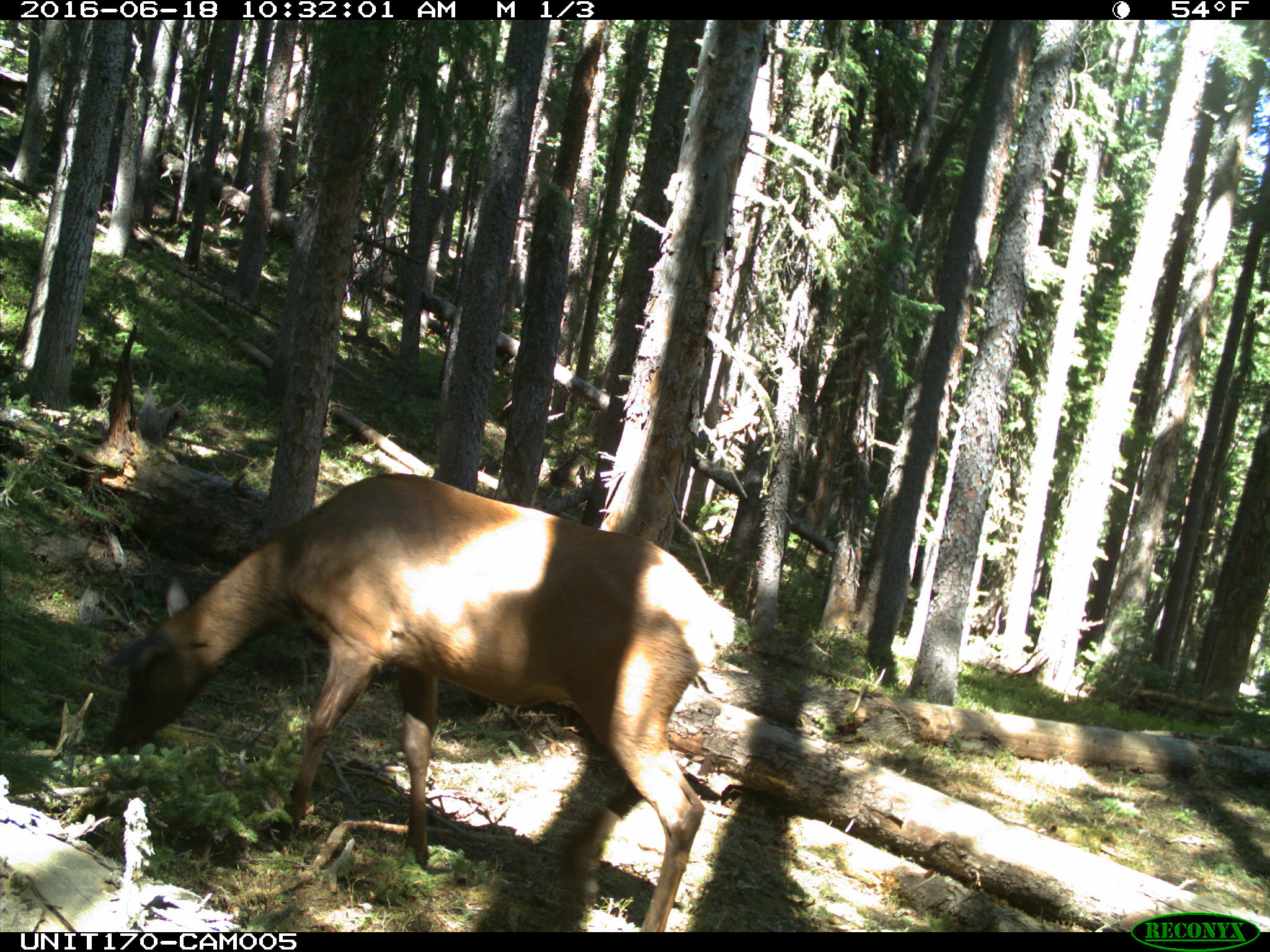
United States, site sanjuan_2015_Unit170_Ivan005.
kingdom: Animalia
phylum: Chordata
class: Mammalia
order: Artiodactyla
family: Cervidae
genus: Cervus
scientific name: Cervus elaphus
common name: red deer